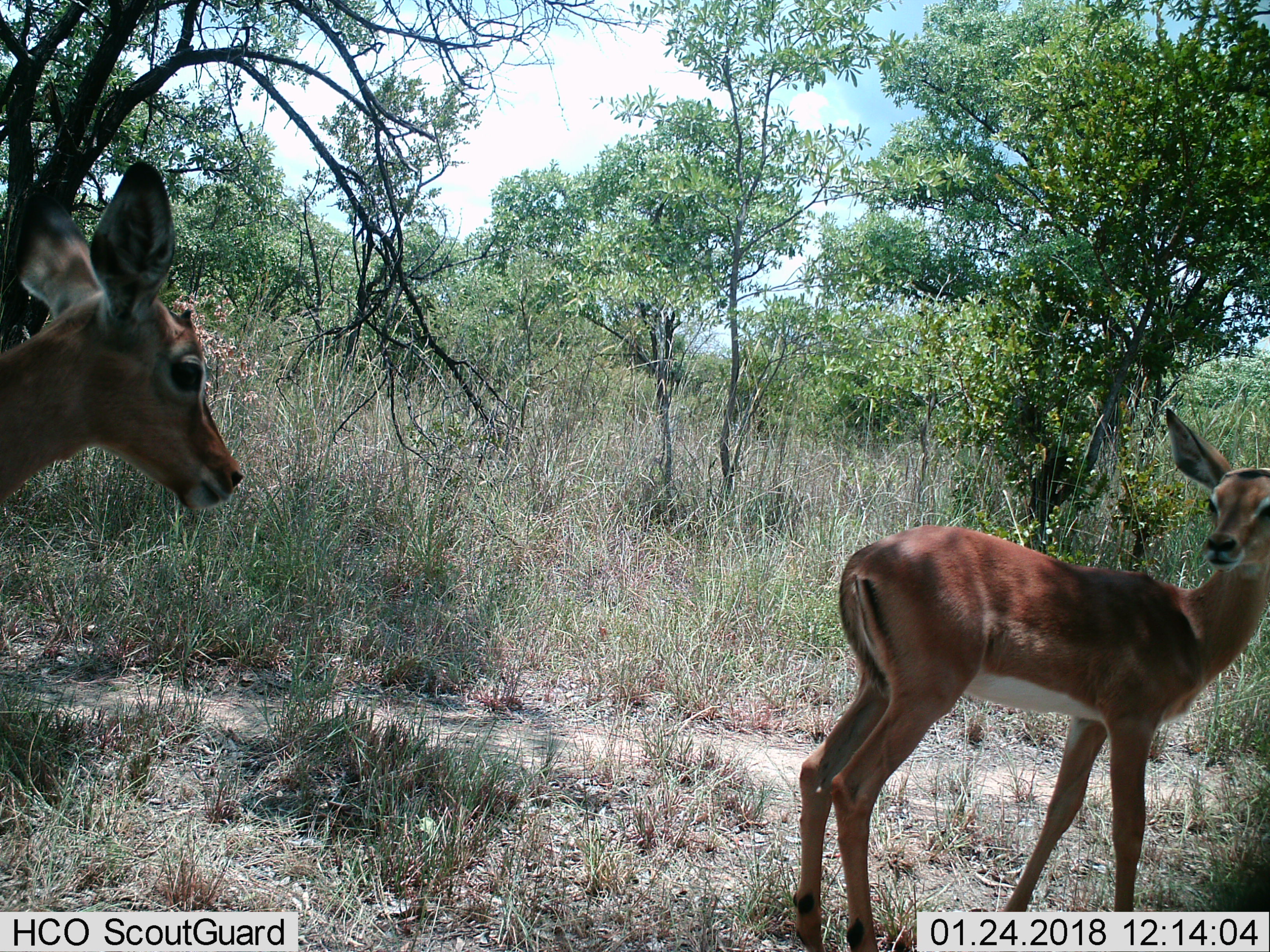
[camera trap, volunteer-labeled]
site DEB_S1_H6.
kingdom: Animalia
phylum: Chordata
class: Mammalia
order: Artiodactyla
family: Bovidae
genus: Aepyceros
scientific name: Aepyceros melampus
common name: impala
Impala (Aepyceros melampus), count 2. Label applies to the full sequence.